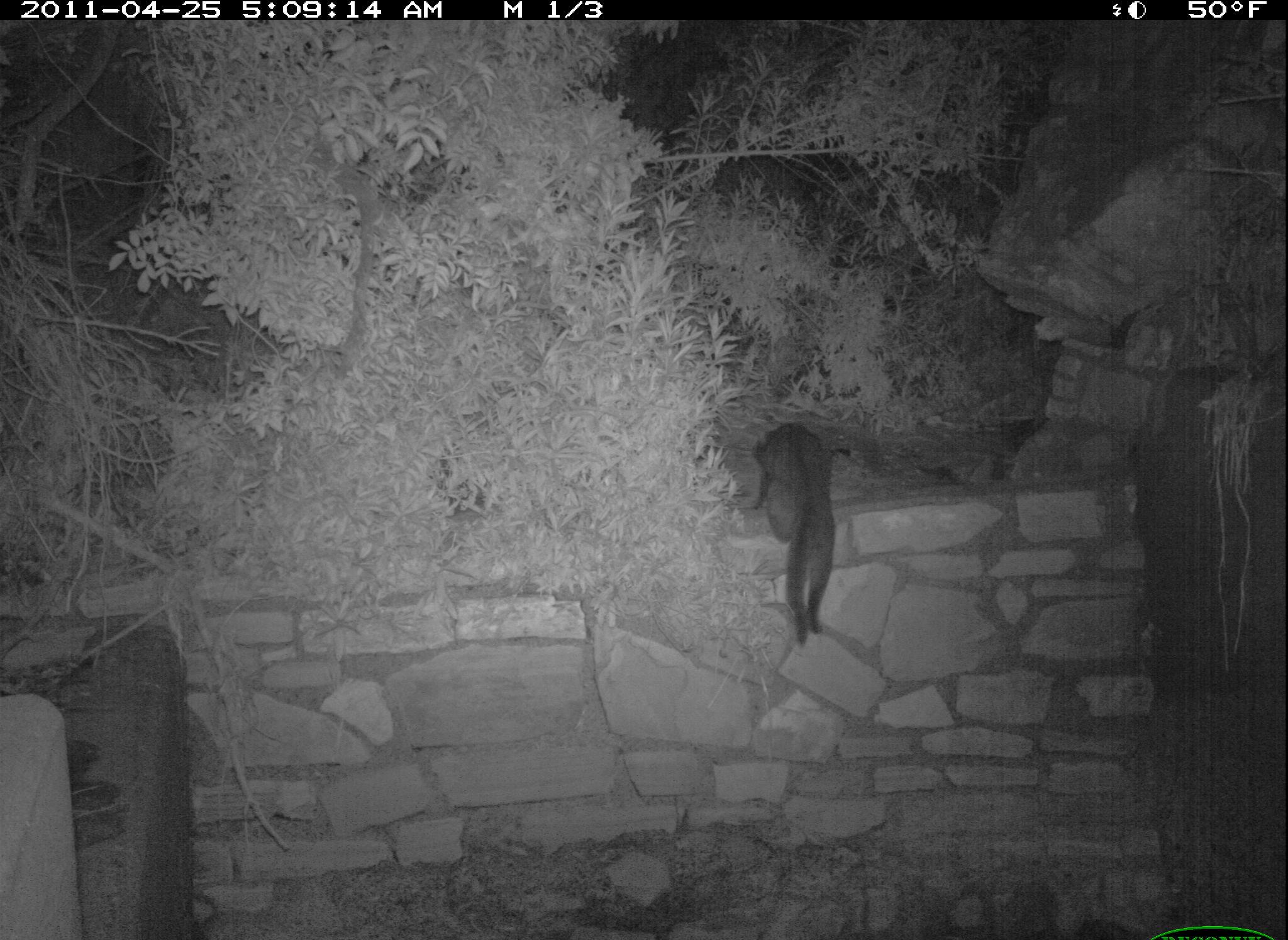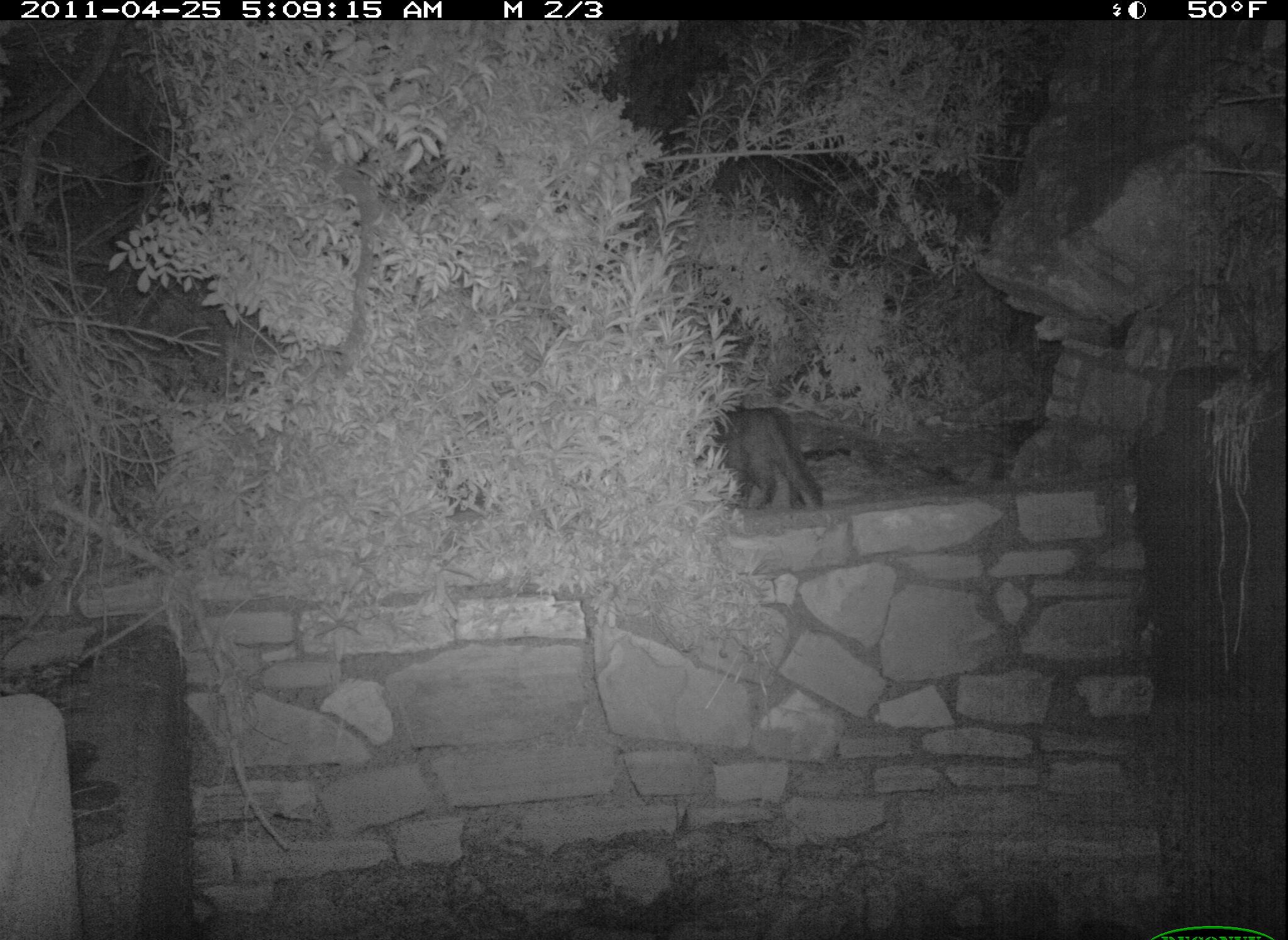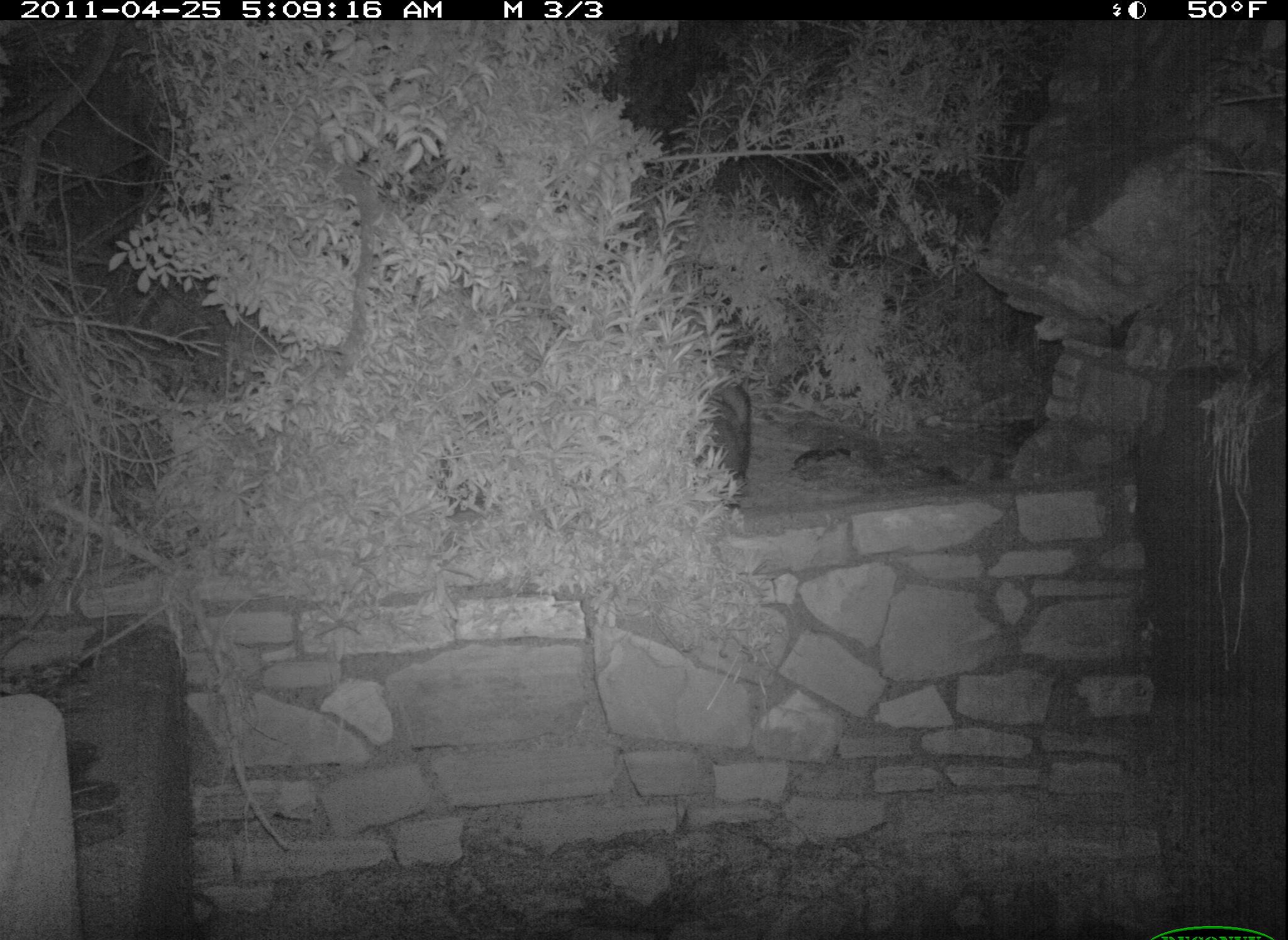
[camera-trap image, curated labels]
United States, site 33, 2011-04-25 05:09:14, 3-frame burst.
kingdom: Animalia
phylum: Chordata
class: Mammalia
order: Carnivora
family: Felidae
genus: Felis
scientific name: Felis catus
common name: cat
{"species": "cat (Felis catus)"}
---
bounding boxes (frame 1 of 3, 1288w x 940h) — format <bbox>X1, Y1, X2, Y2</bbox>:
cat: <bbox>737, 395, 853, 657</bbox>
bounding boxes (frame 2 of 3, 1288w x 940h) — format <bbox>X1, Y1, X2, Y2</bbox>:
cat: <bbox>705, 396, 832, 528</bbox>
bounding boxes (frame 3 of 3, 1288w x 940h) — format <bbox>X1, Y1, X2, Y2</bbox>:
cat: <bbox>694, 375, 773, 509</bbox>